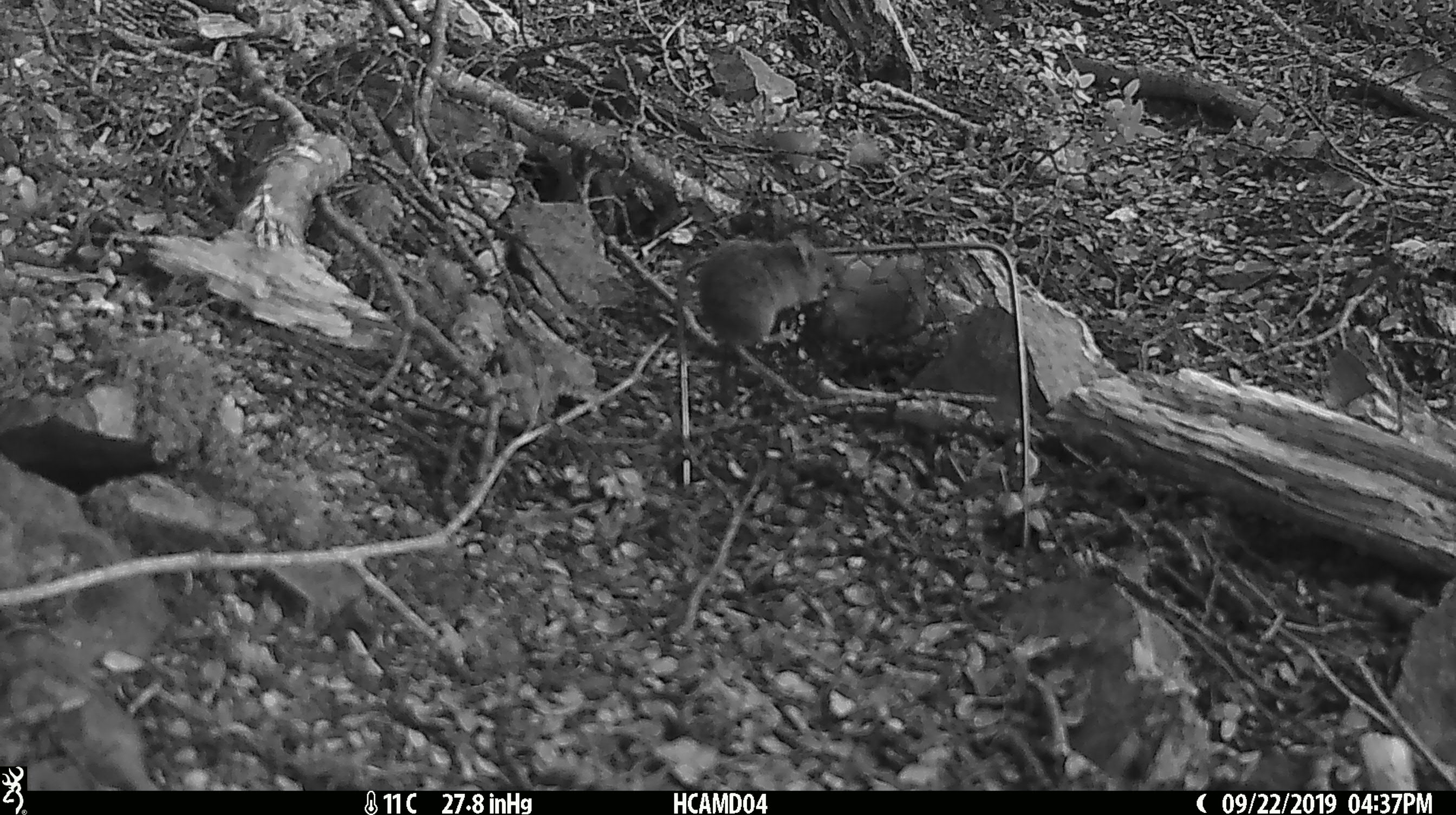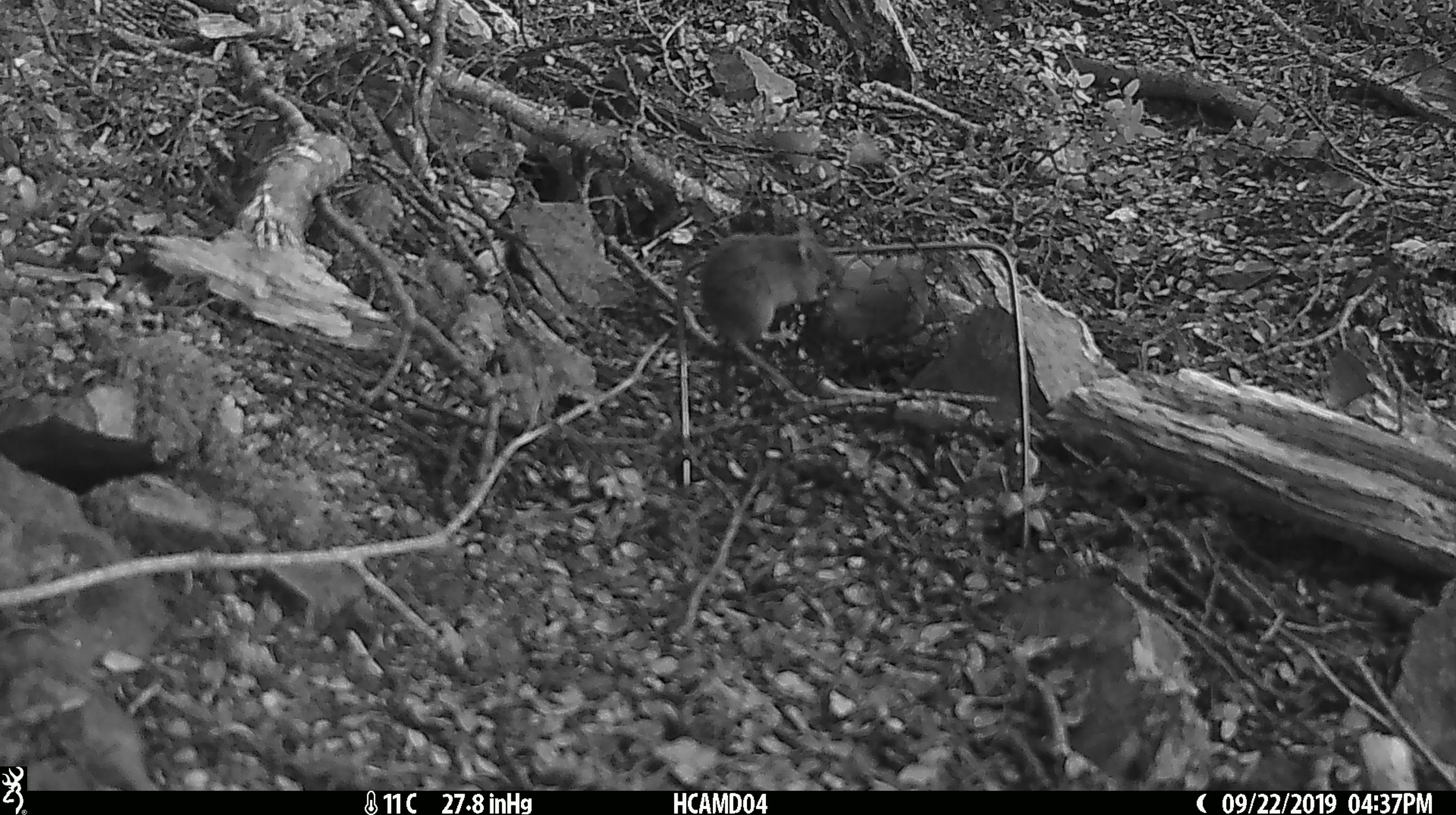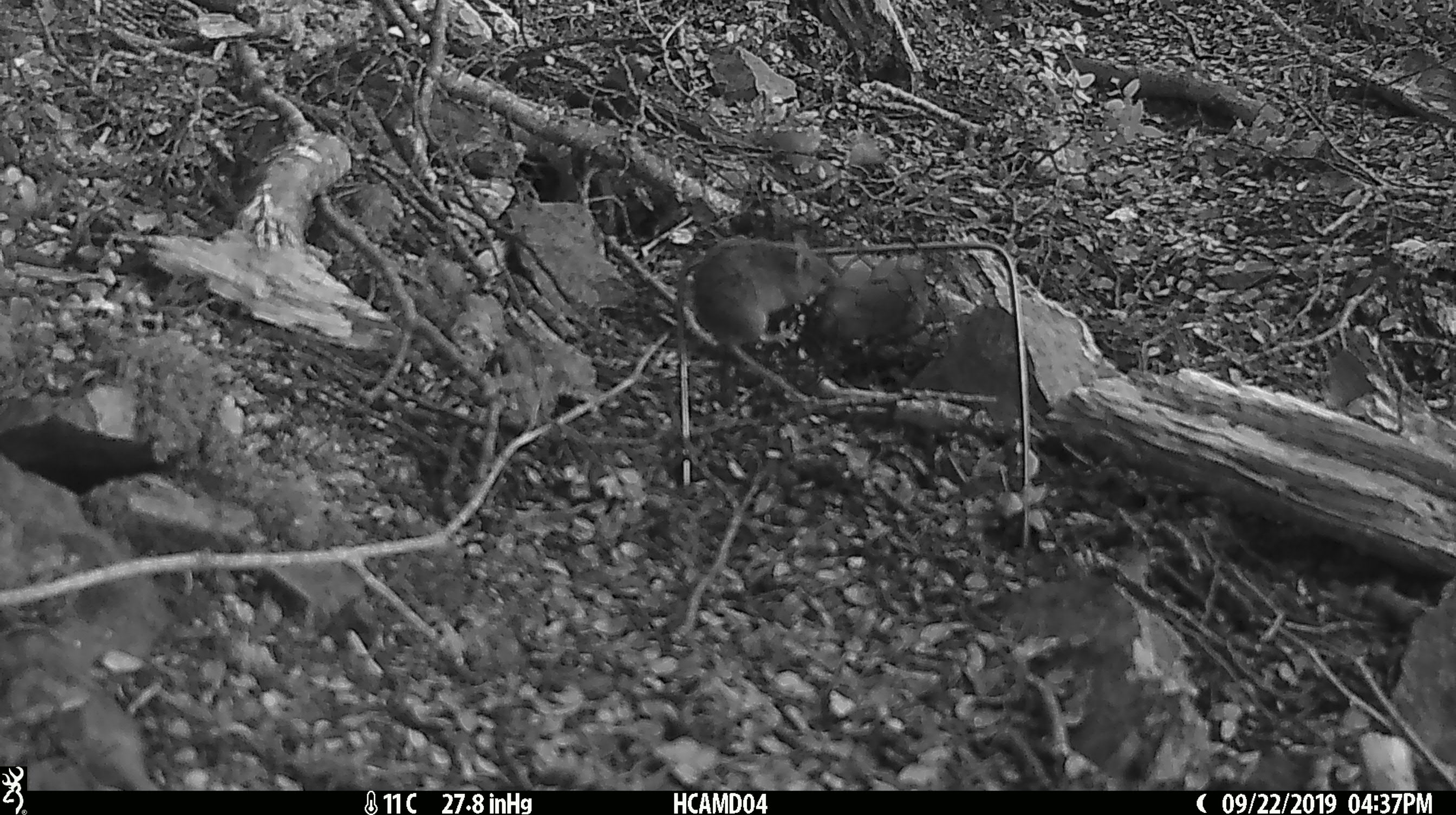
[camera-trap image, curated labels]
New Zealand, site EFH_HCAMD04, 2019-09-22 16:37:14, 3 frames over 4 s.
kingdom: Animalia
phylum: Chordata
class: Mammalia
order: Rodentia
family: Muridae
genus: Mus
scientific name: Mus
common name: mouse